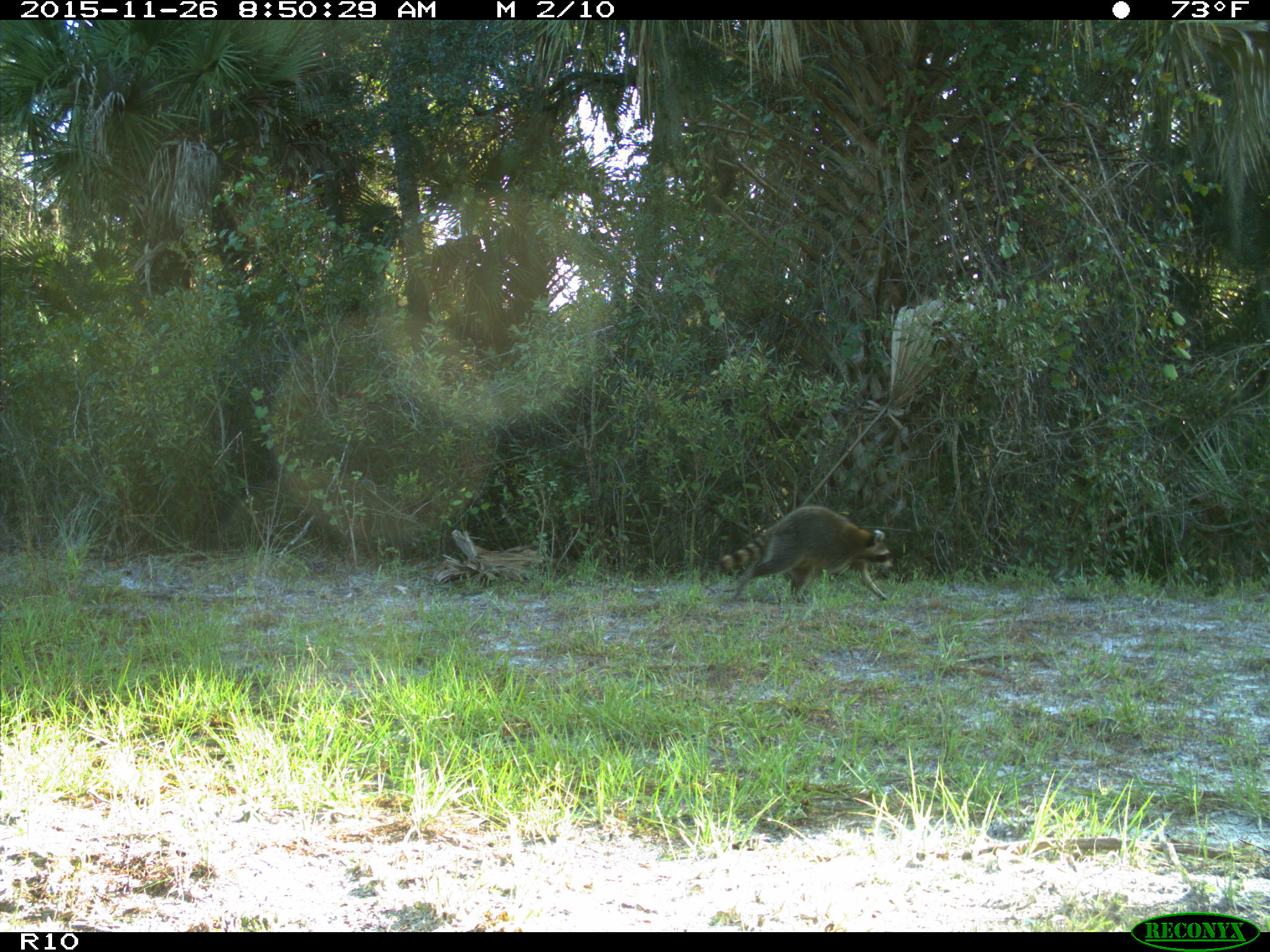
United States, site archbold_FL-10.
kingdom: Animalia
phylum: Chordata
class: Mammalia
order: Carnivora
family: Procyonidae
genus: Procyon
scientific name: Procyon lotor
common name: common raccoon